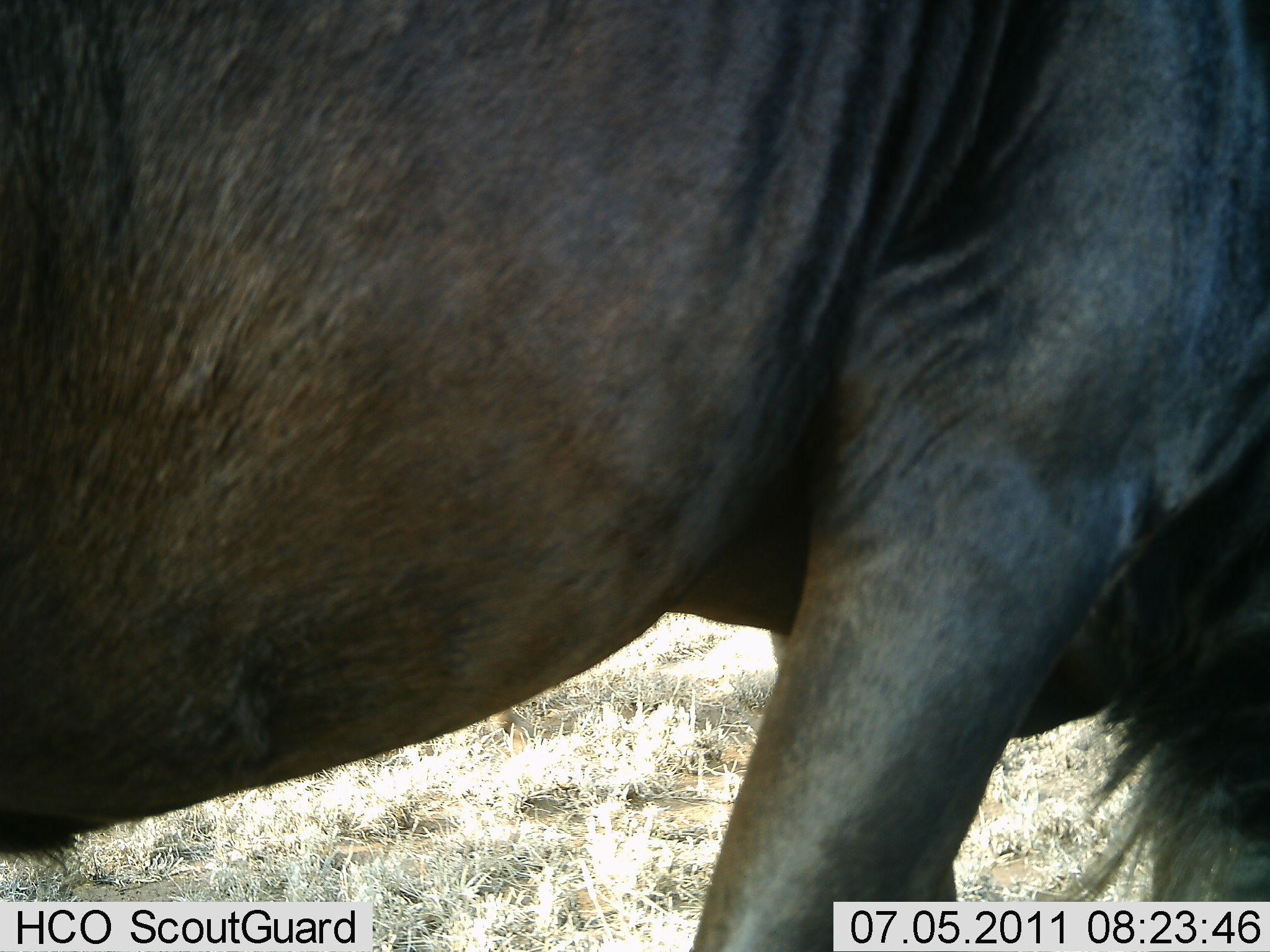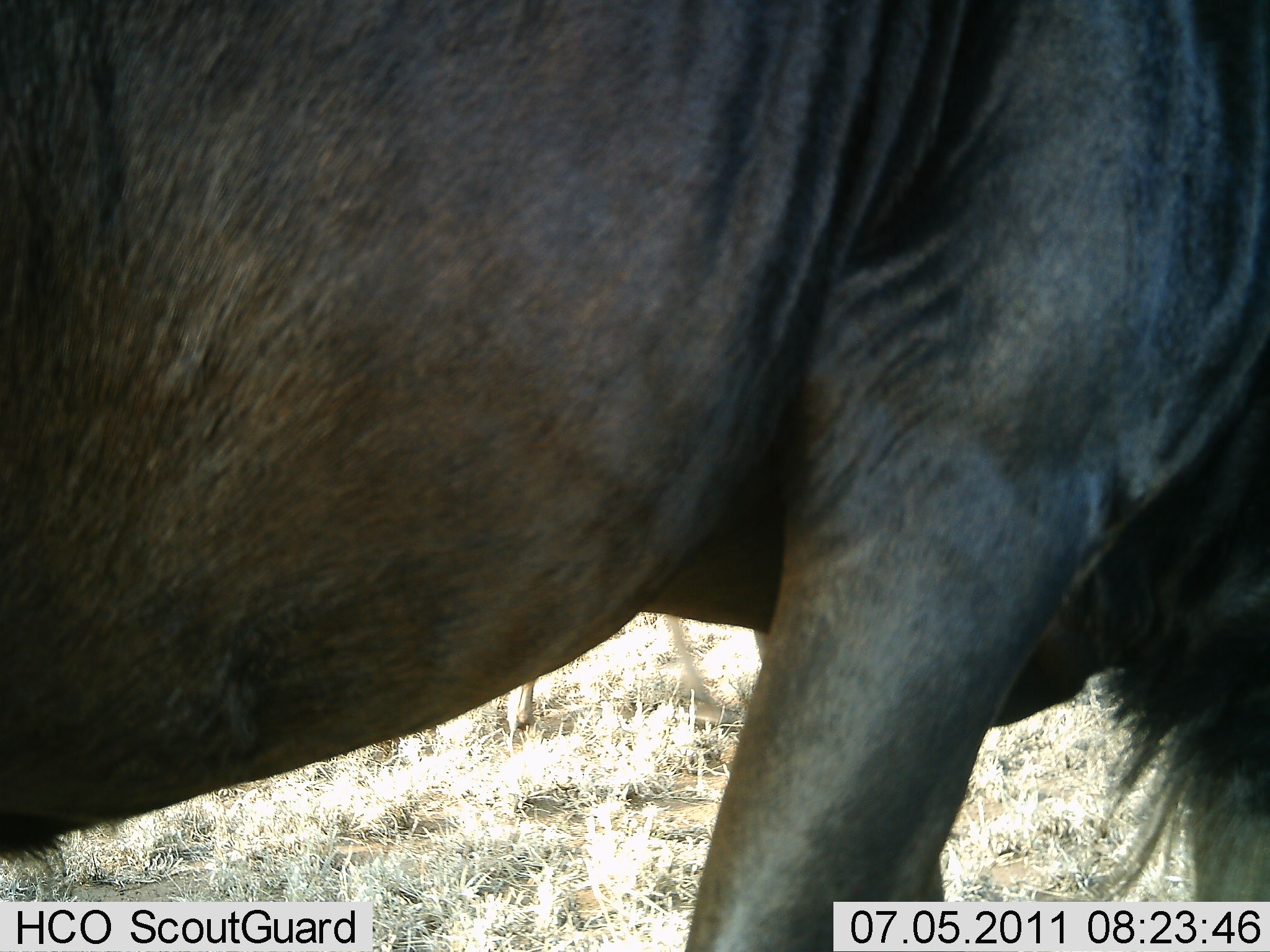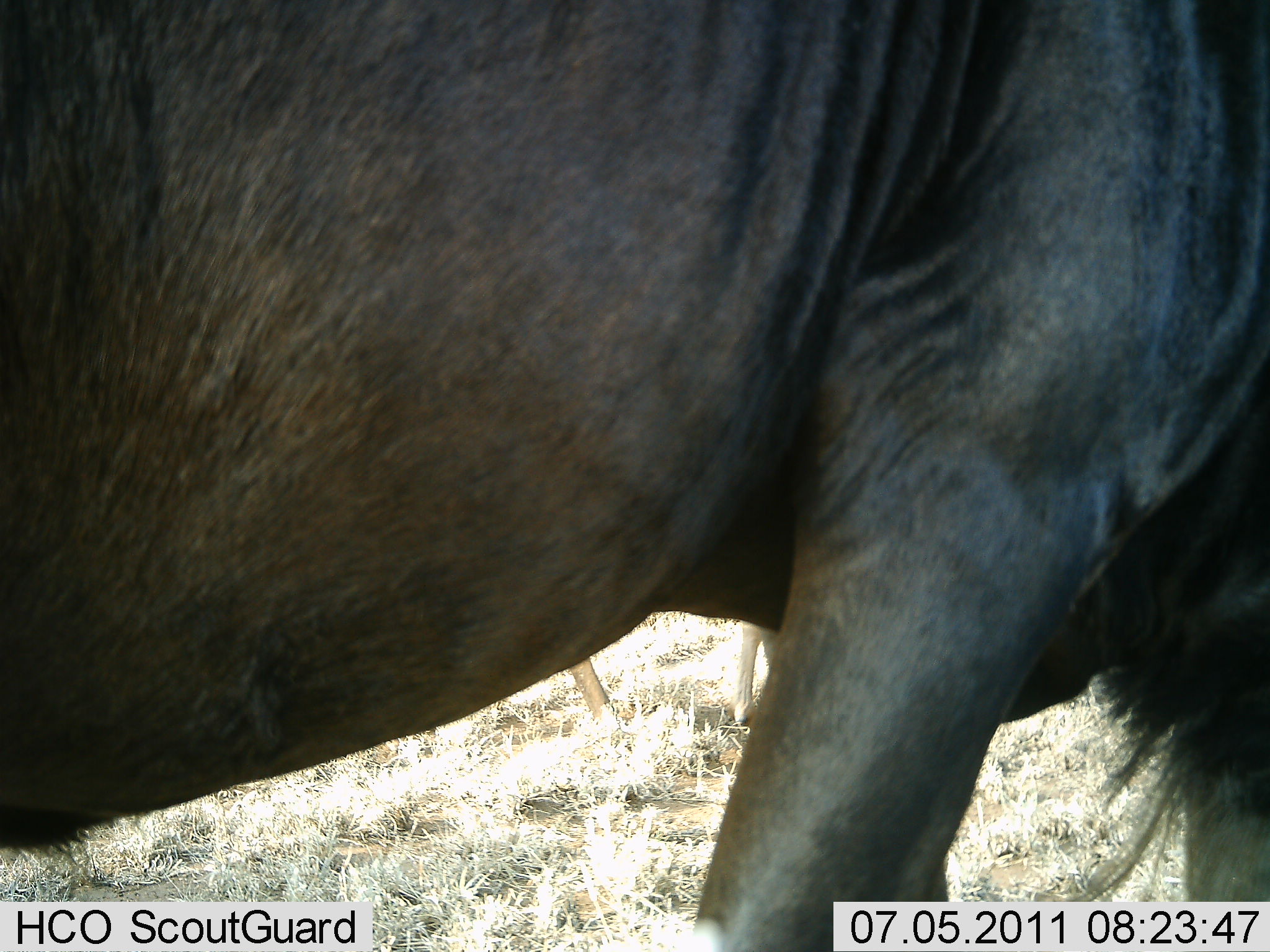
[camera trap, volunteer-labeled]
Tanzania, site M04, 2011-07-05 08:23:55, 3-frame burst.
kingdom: Animalia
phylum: Chordata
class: Mammalia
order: Artiodactyla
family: Bovidae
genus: Connochaetes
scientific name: Connochaetes taurinus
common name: blue wildebeest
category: wildebeest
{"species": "wildebeest (blue wildebeest) (Connochaetes taurinus)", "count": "1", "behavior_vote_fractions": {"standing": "80%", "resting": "0%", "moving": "10%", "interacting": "0%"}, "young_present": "0%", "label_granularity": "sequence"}